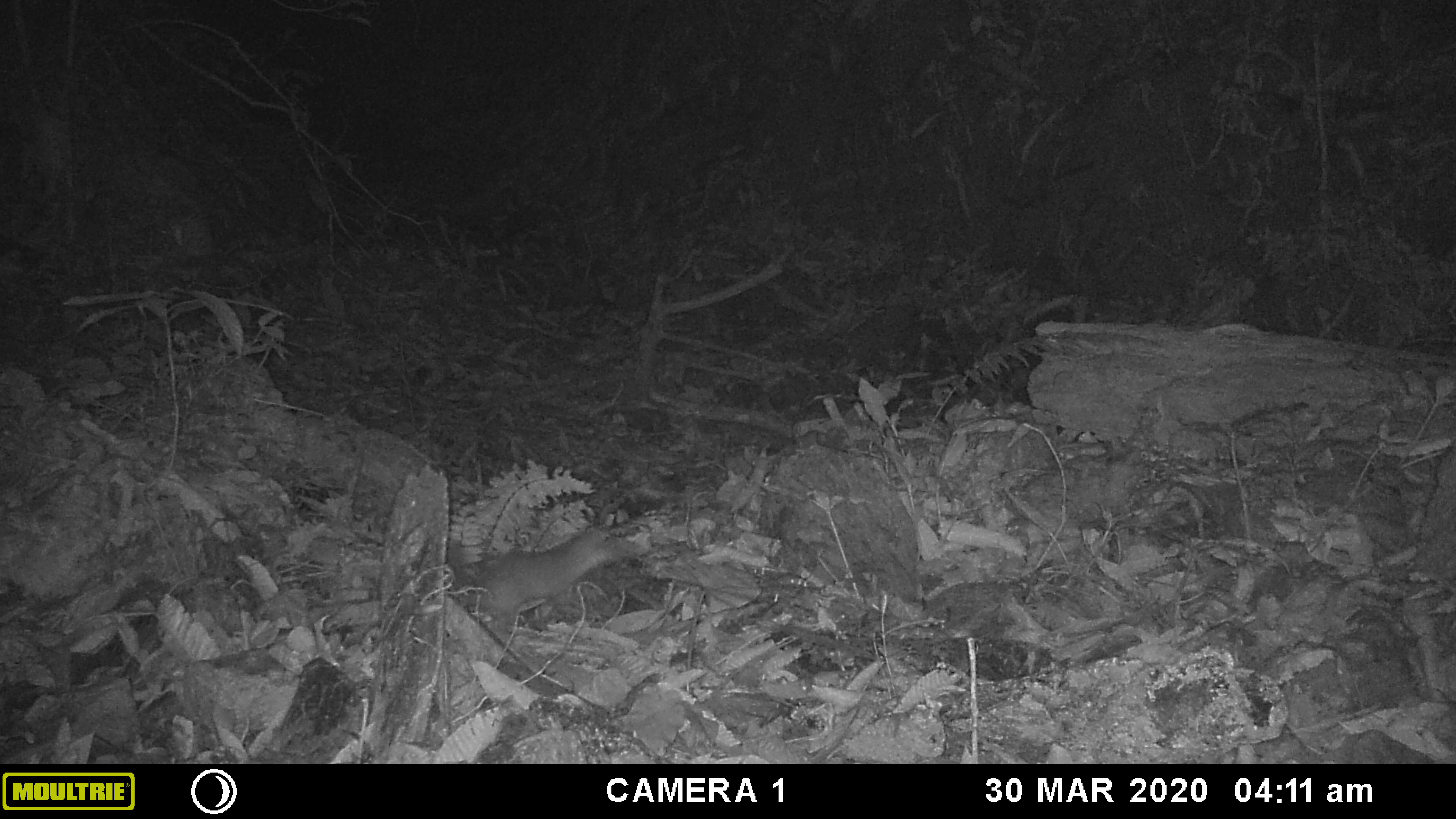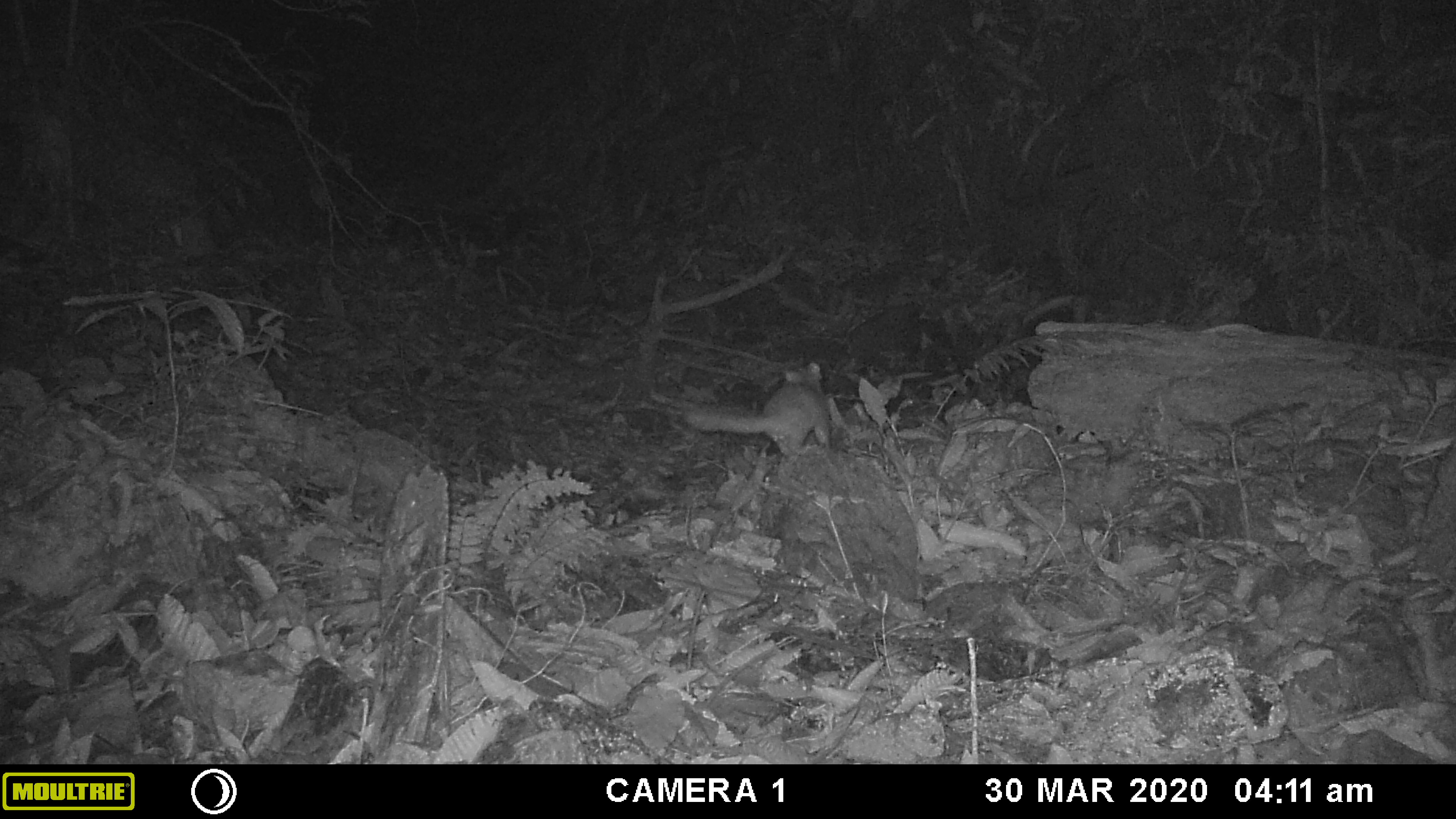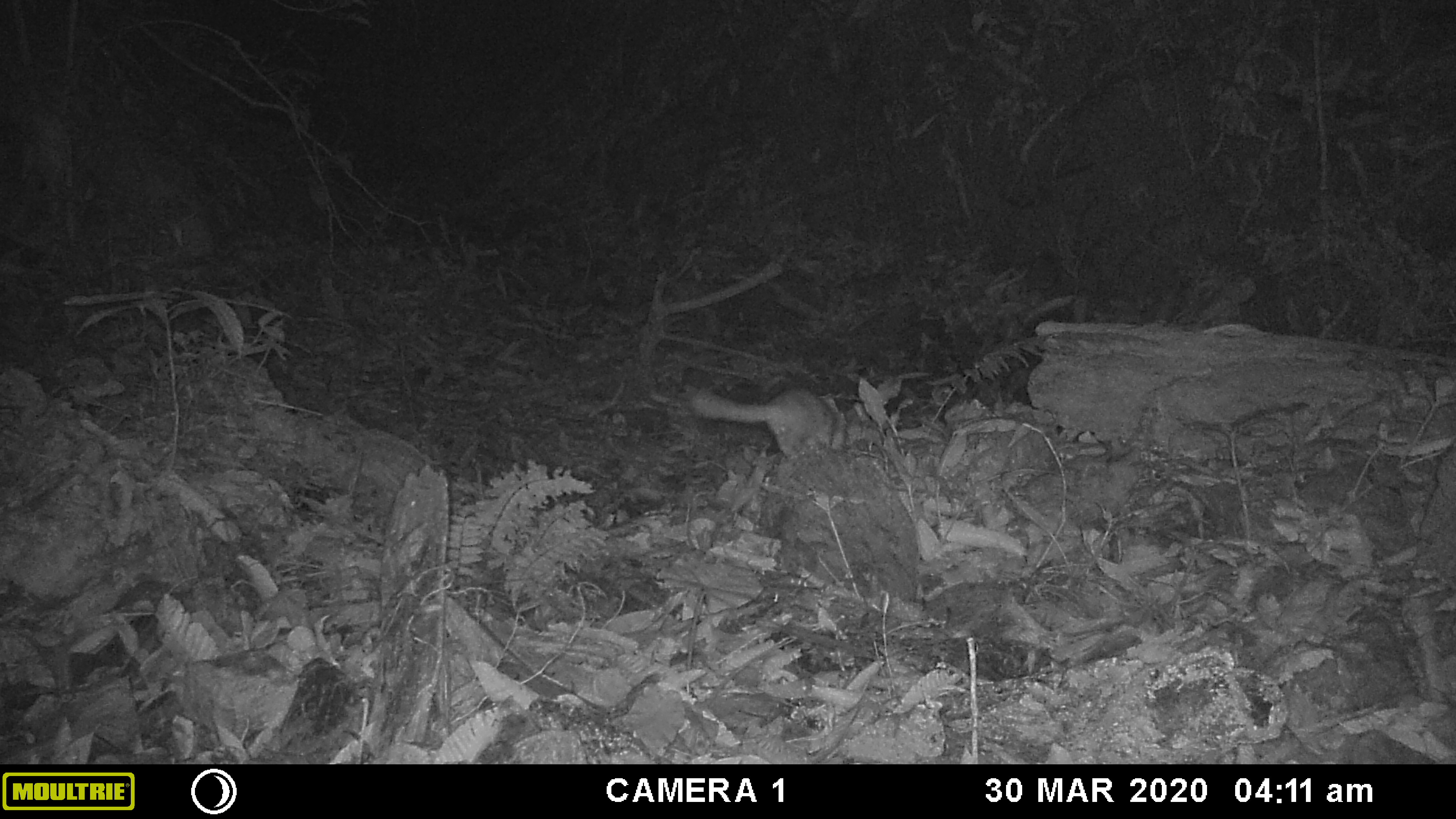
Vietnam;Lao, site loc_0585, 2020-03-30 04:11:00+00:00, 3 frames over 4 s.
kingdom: Animalia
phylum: Chordata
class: Mammalia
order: Carnivora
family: Mustelidae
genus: Melogale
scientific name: Melogale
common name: ferret badger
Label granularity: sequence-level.